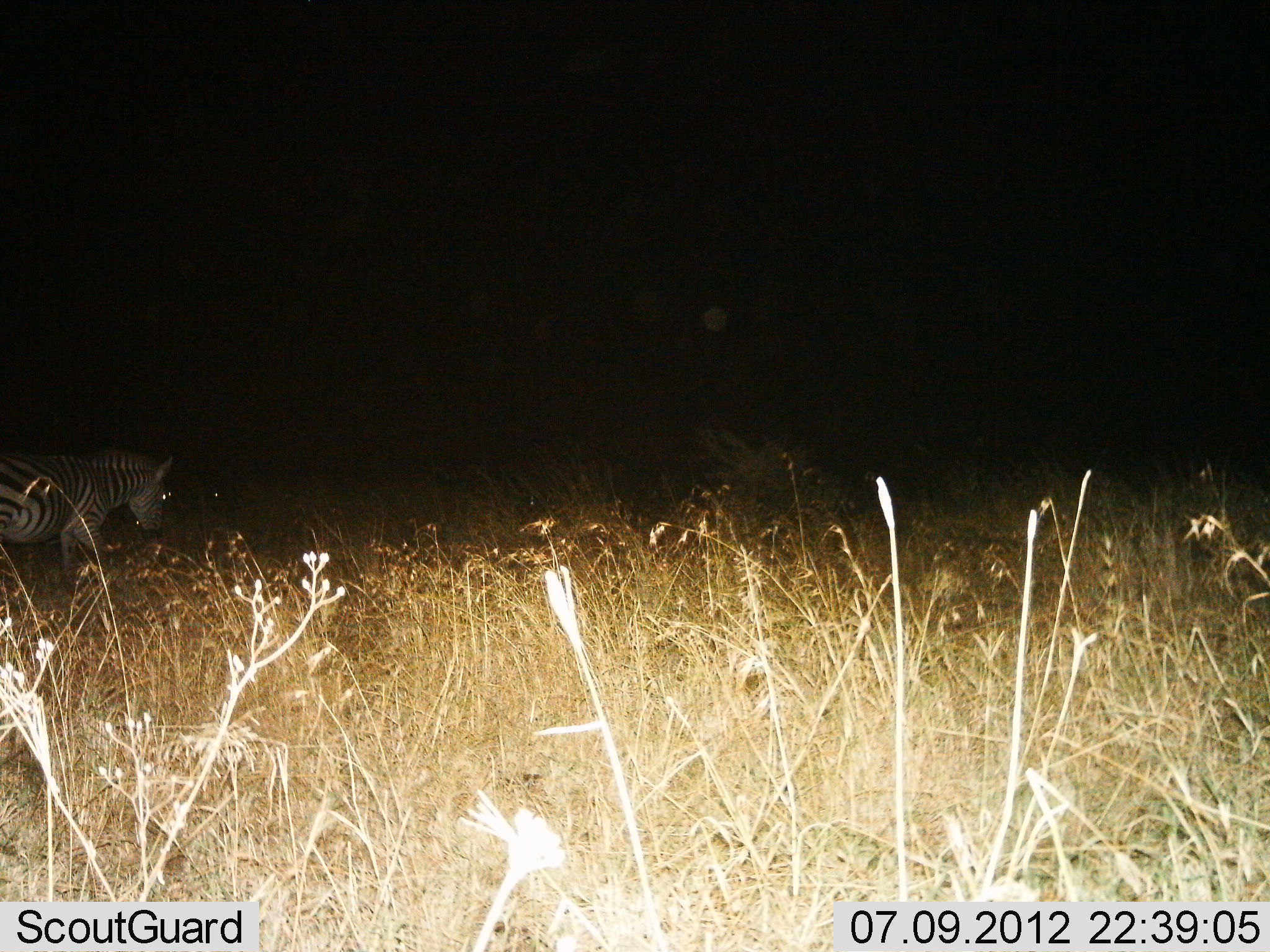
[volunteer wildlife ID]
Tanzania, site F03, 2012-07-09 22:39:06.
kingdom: Animalia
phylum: Chordata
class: Mammalia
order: Perissodactyla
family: Equidae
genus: Equus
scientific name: Equus quagga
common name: plains zebra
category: zebra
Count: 1.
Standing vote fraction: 70%.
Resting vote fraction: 0%.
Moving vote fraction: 30%.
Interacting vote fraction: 0%.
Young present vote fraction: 0%.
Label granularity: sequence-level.